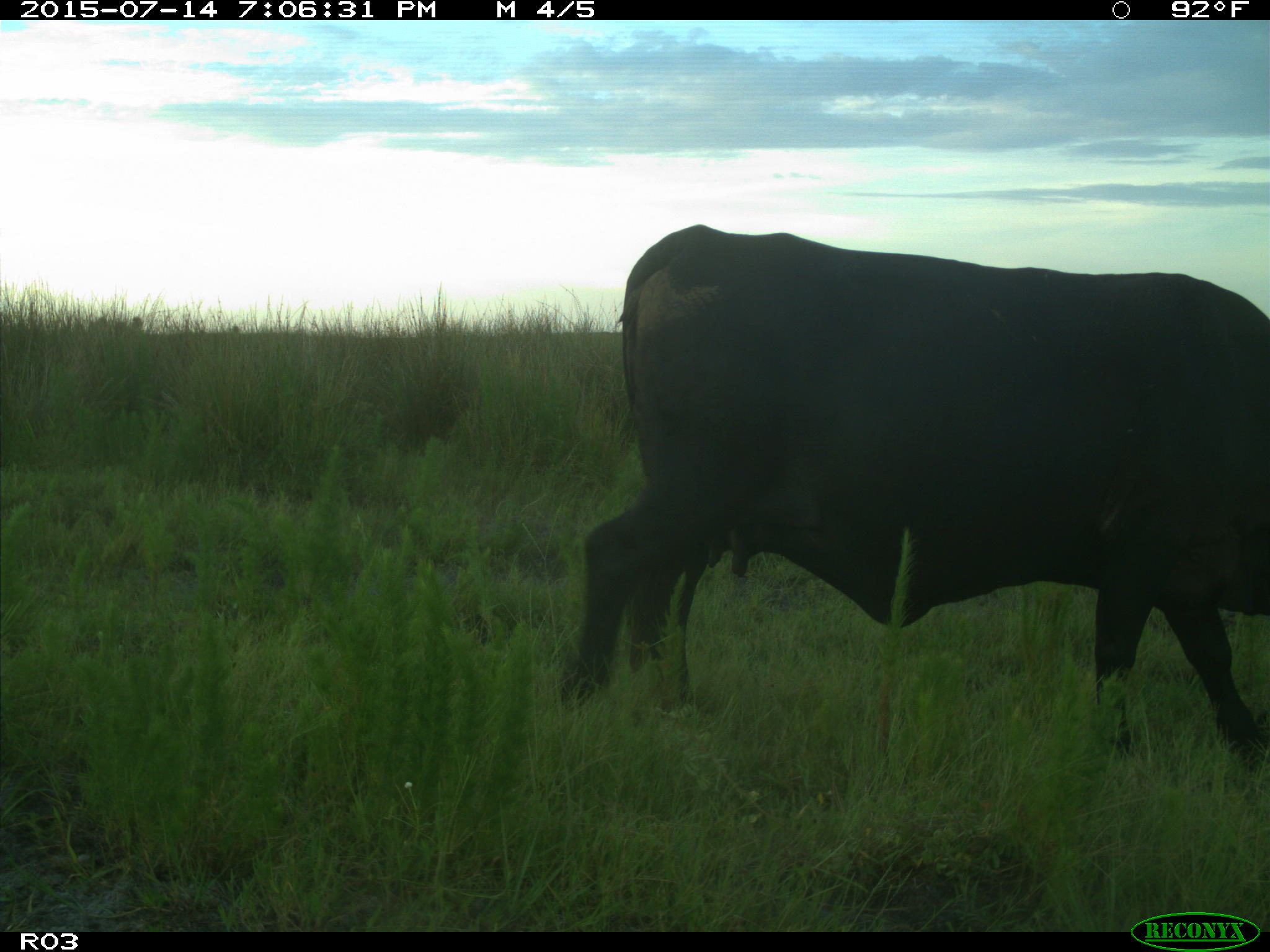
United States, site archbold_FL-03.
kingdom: Animalia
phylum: Chordata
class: Mammalia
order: Artiodactyla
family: Bovidae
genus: Bos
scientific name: Bos taurus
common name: domestic cow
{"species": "Bos taurus (domestic cow)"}